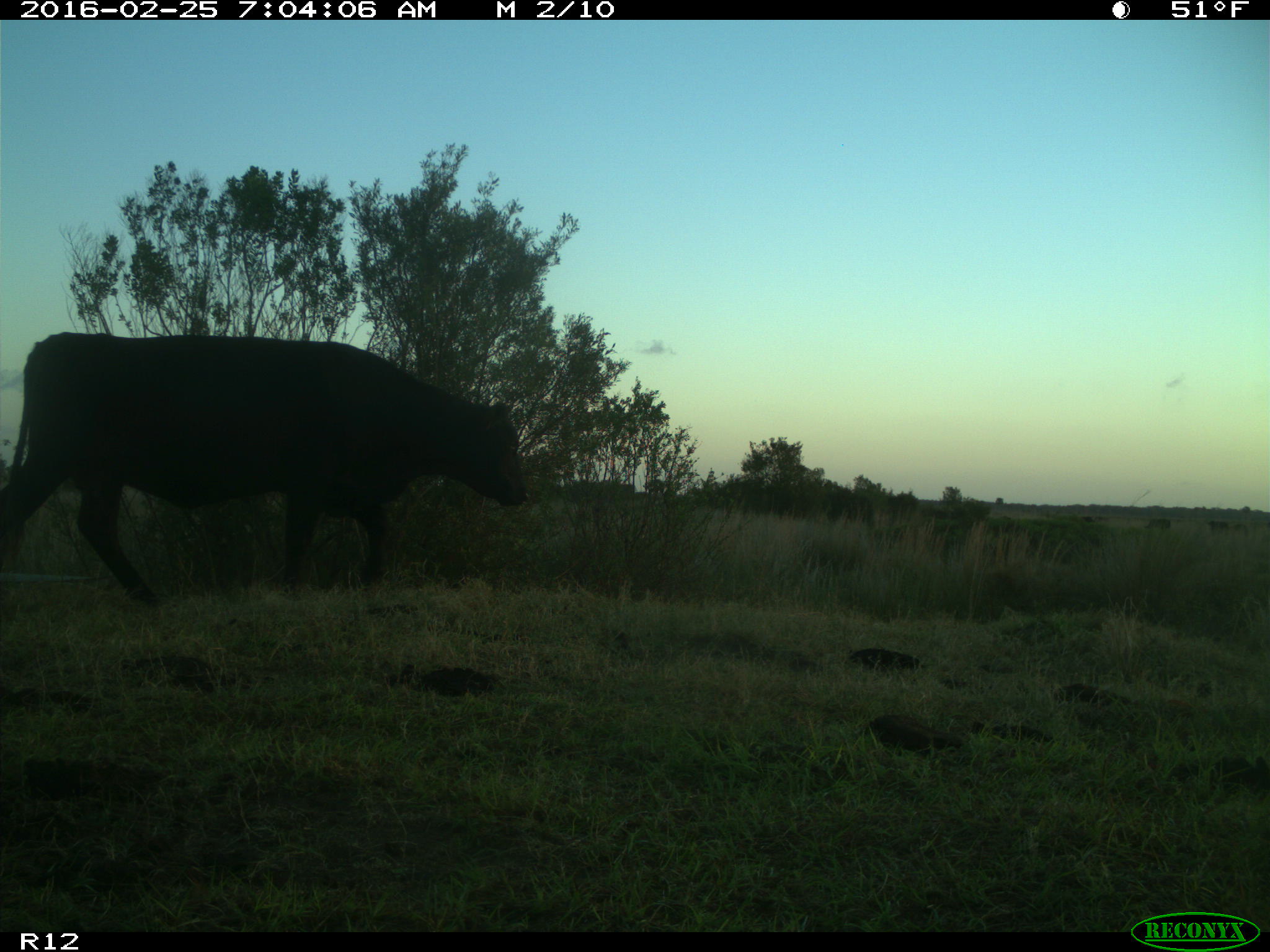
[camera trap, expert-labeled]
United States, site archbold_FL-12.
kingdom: Animalia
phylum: Chordata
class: Mammalia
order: Artiodactyla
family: Bovidae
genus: Bos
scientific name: Bos taurus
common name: domestic cow